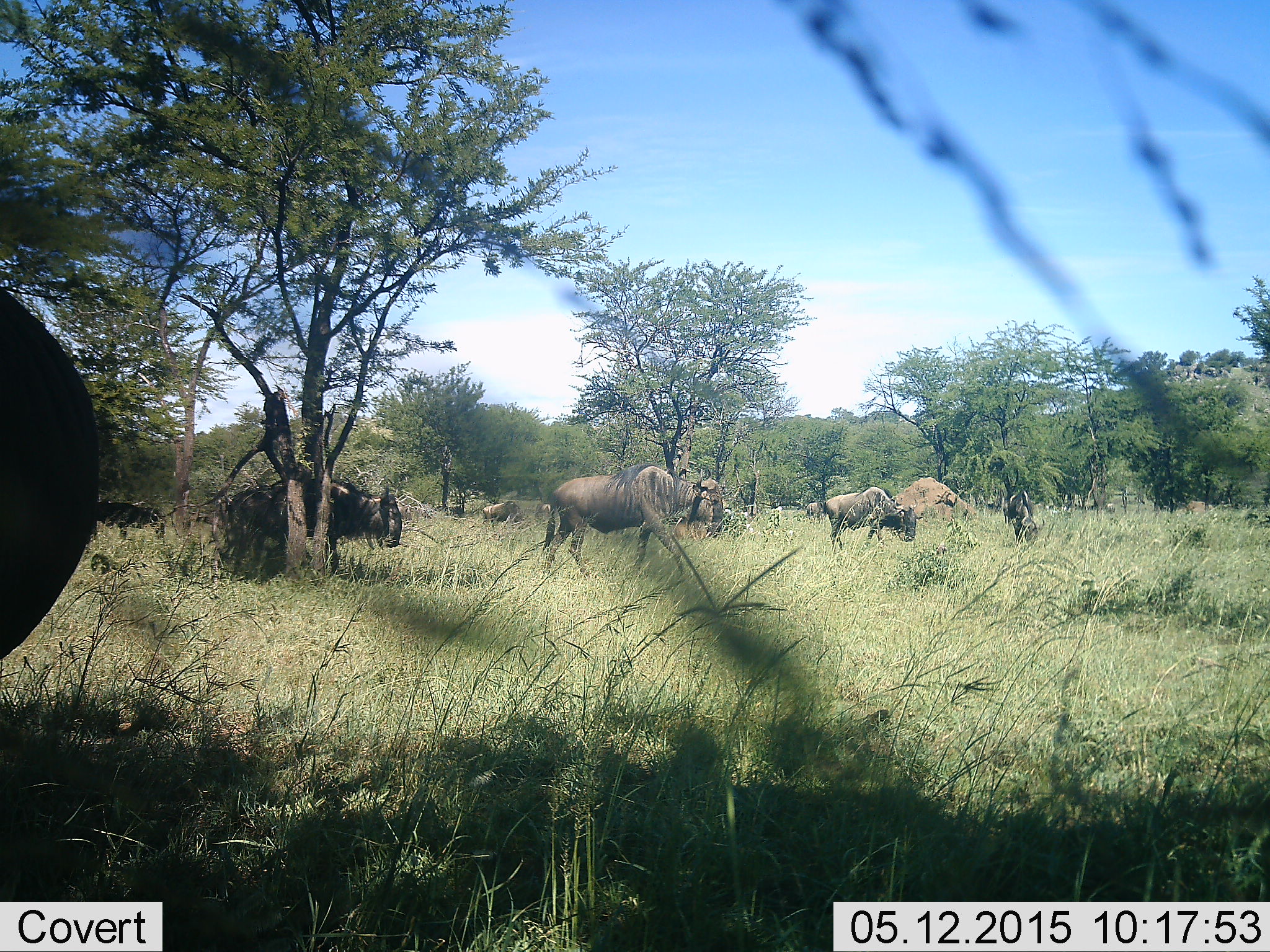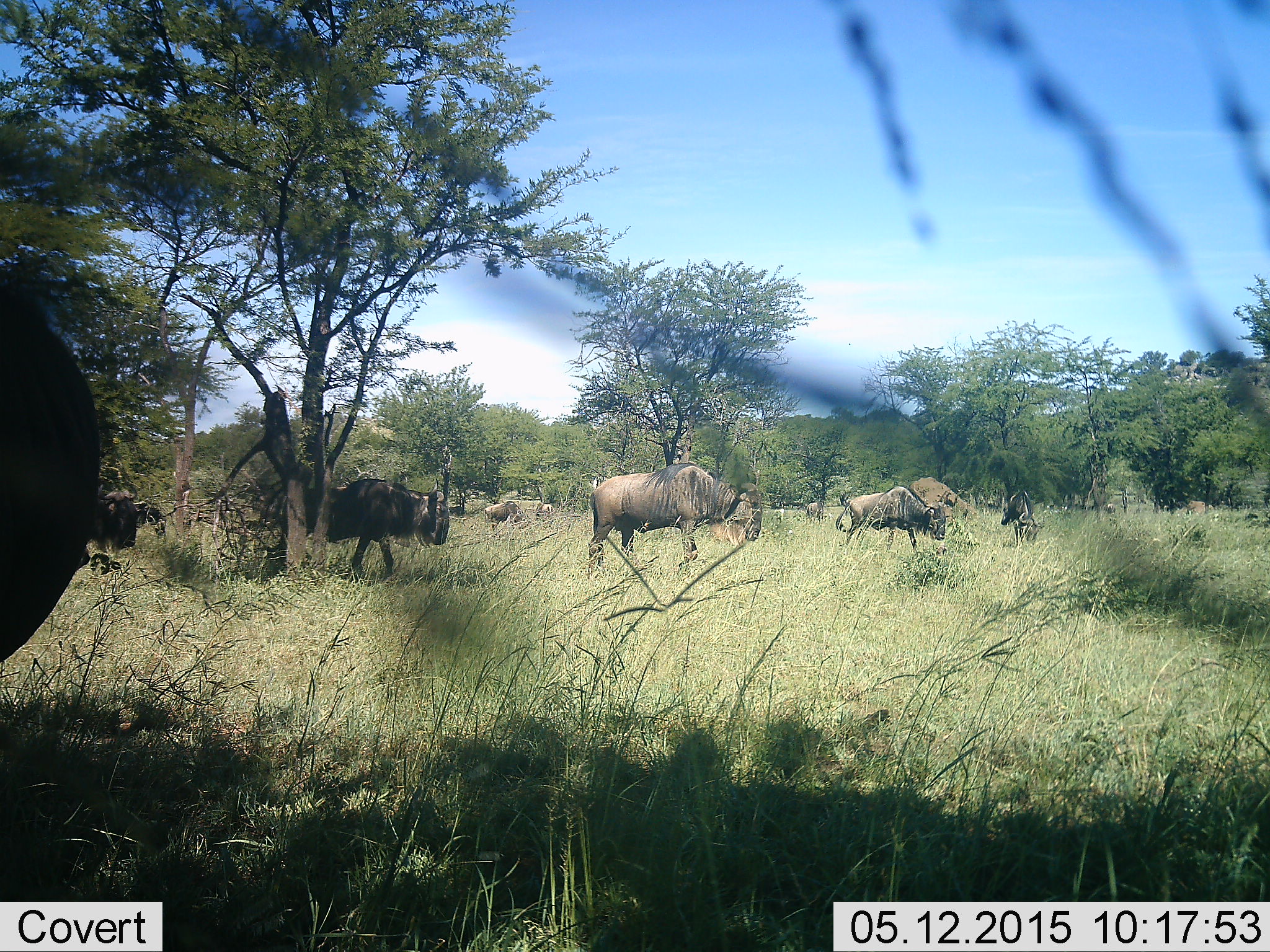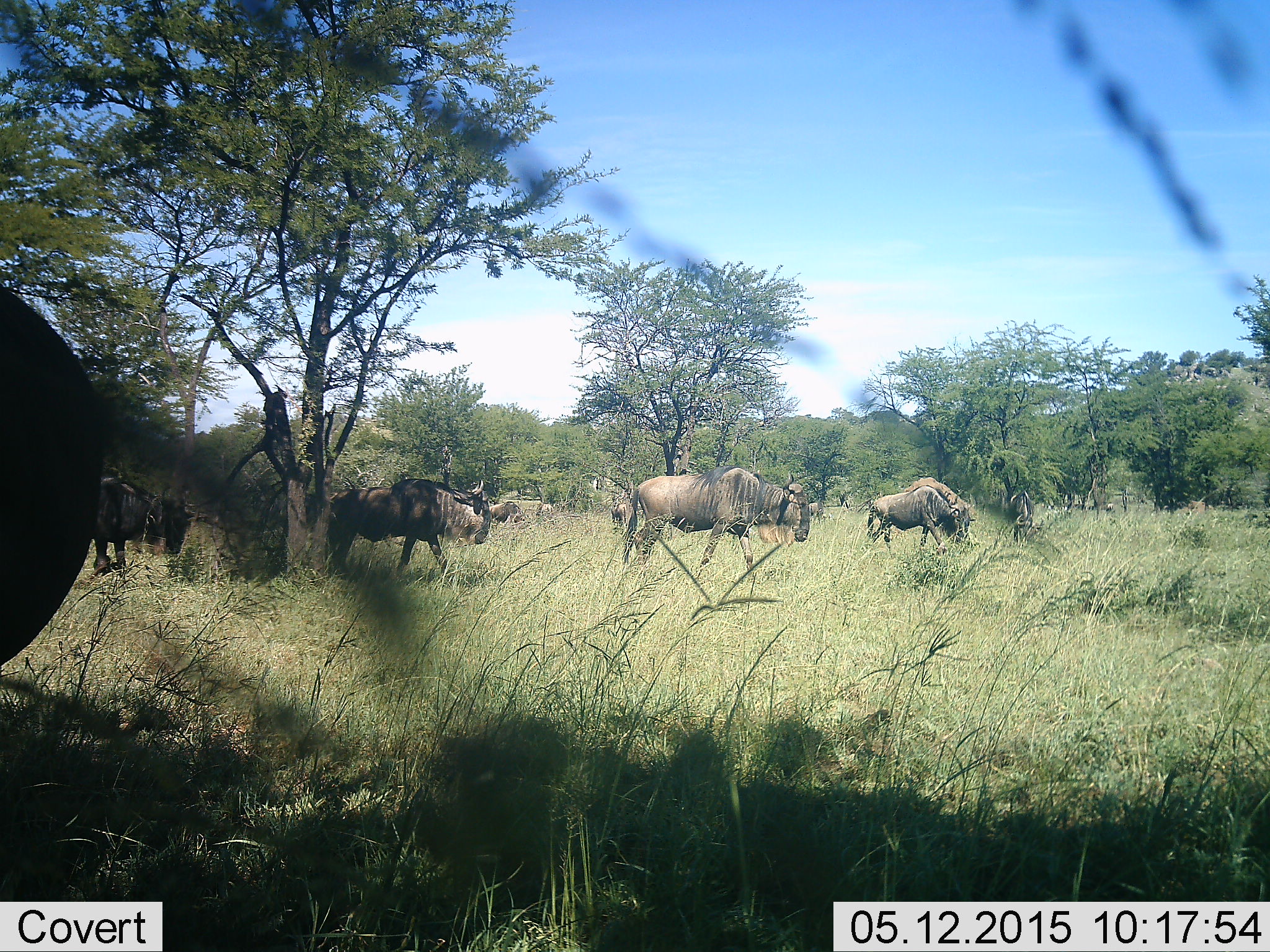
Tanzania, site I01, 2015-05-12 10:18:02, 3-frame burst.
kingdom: Animalia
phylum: Chordata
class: Mammalia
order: Artiodactyla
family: Bovidae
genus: Connochaetes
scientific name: Connochaetes taurinus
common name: blue wildebeest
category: wildebeest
Wildebeest (blue wildebeest) (Connochaetes taurinus), count 9. Behavior (volunteer vote fractions): standing 50%, resting 10%, moving 80%, interacting 0%. Young present (vote fraction): 0%. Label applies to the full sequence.